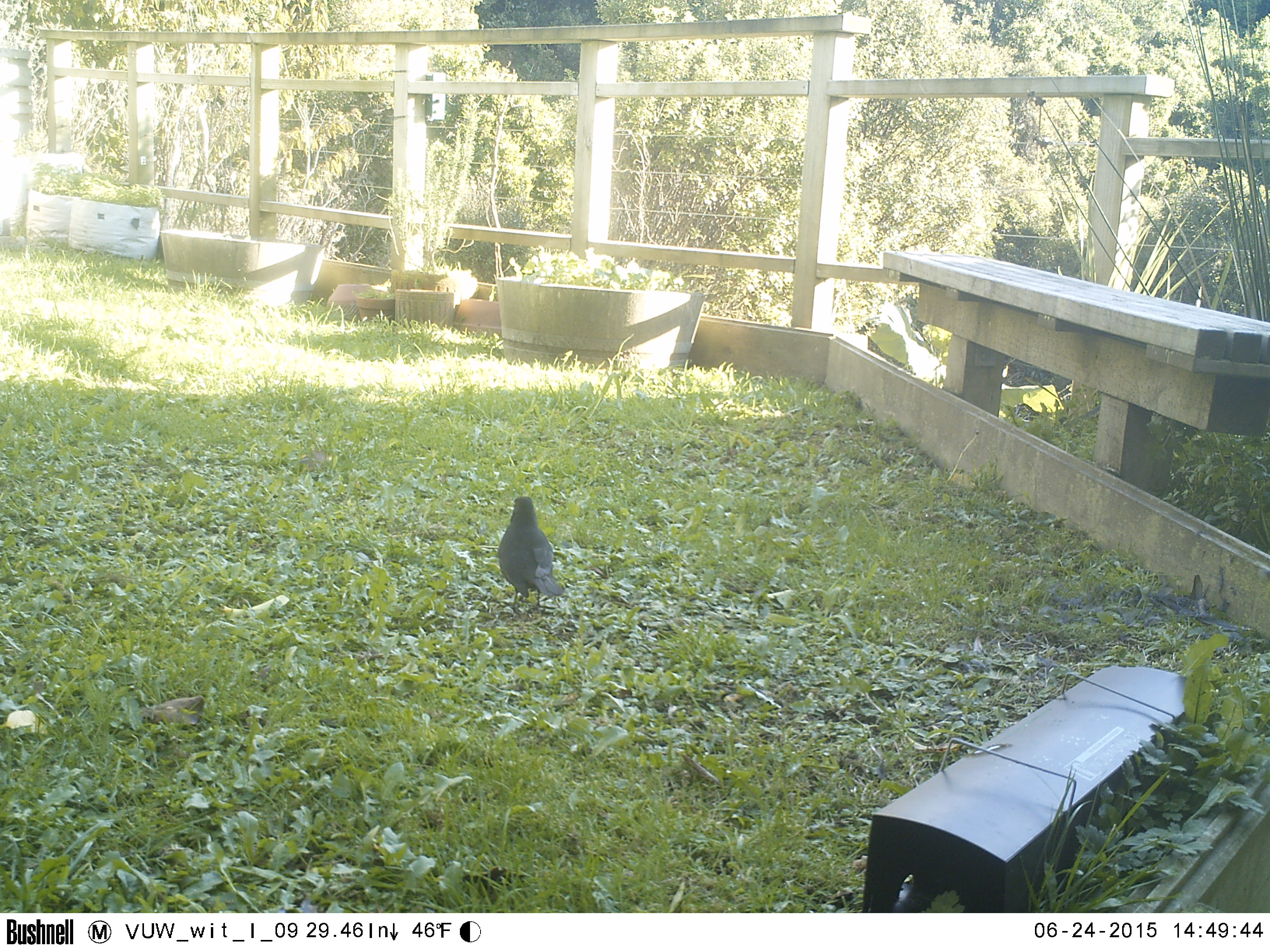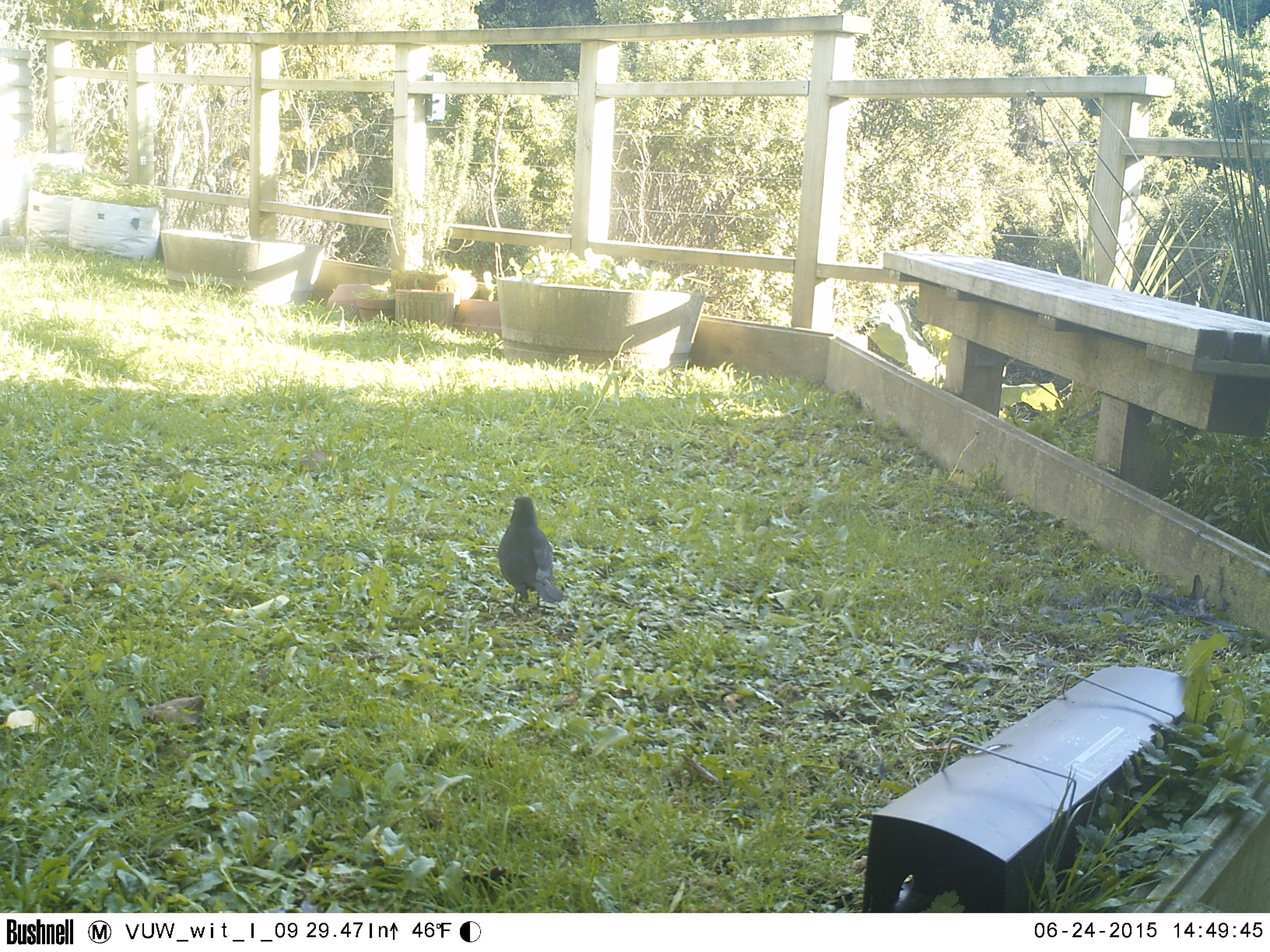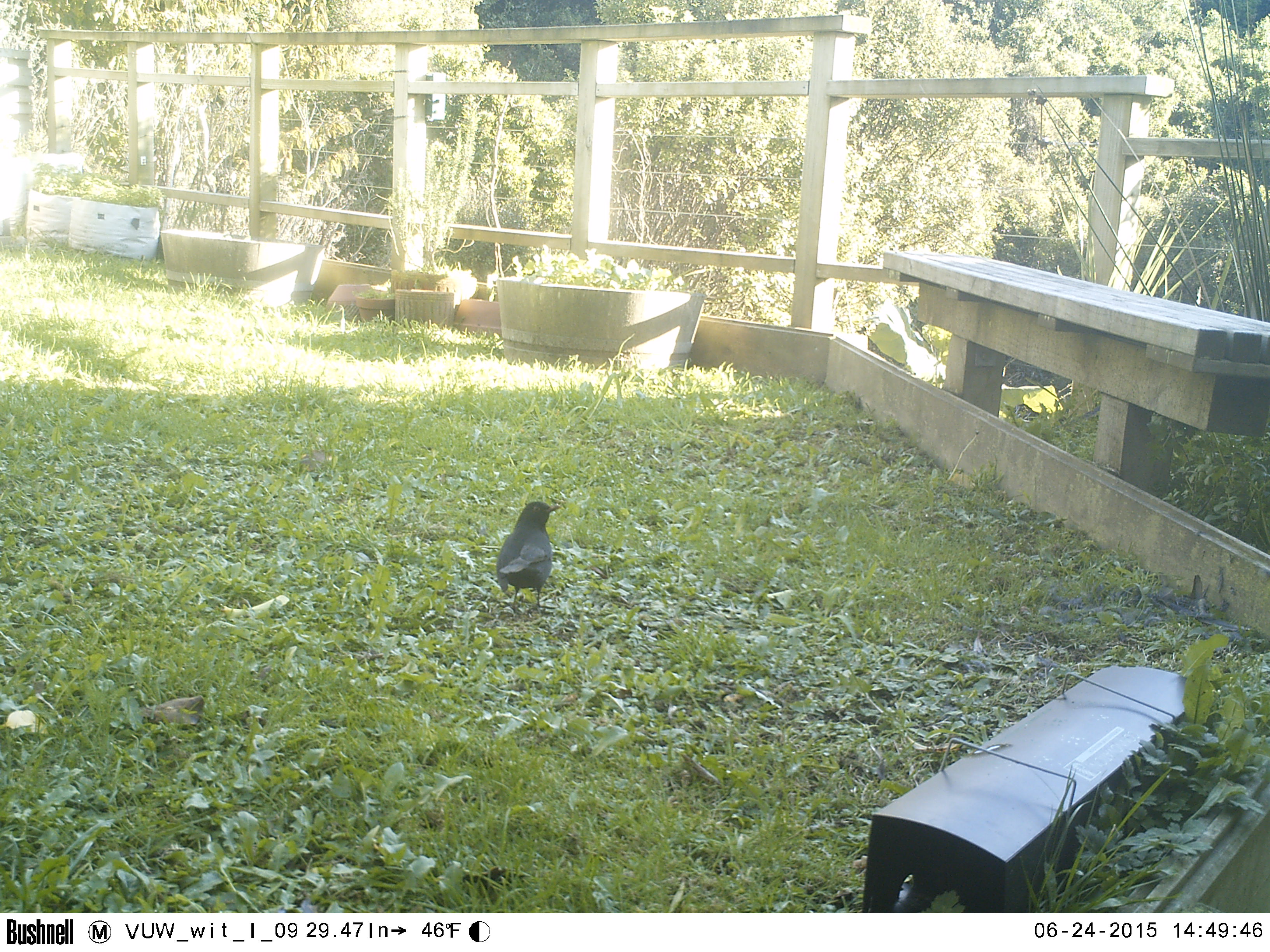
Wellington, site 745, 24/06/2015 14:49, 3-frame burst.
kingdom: Animalia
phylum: Chordata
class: Aves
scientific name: Aves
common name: bird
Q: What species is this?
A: Bird (Aves).